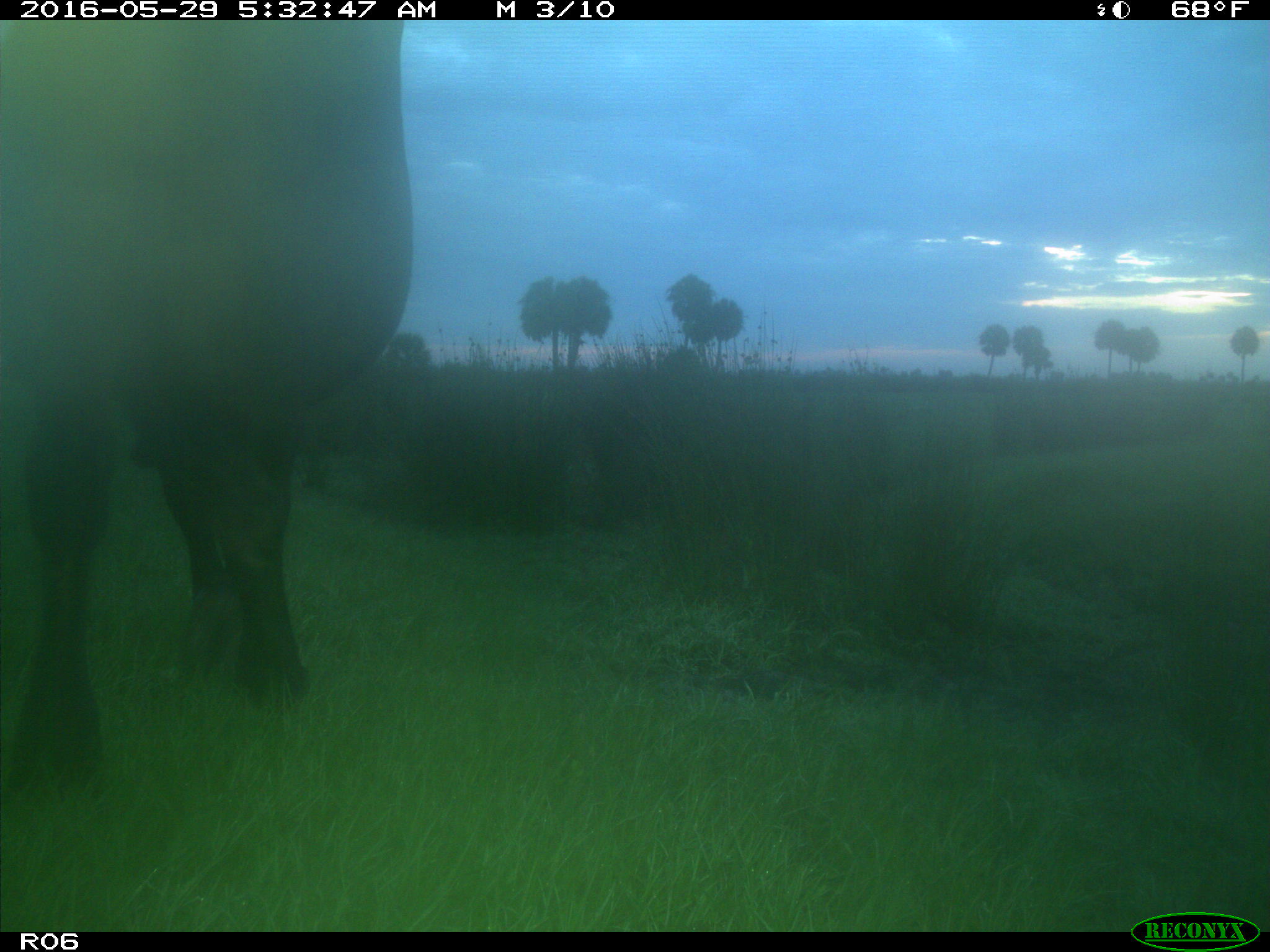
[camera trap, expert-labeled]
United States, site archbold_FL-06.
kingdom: Animalia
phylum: Chordata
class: Mammalia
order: Artiodactyla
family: Bovidae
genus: Bos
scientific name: Bos taurus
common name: domestic cow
Bos taurus (domestic cow).